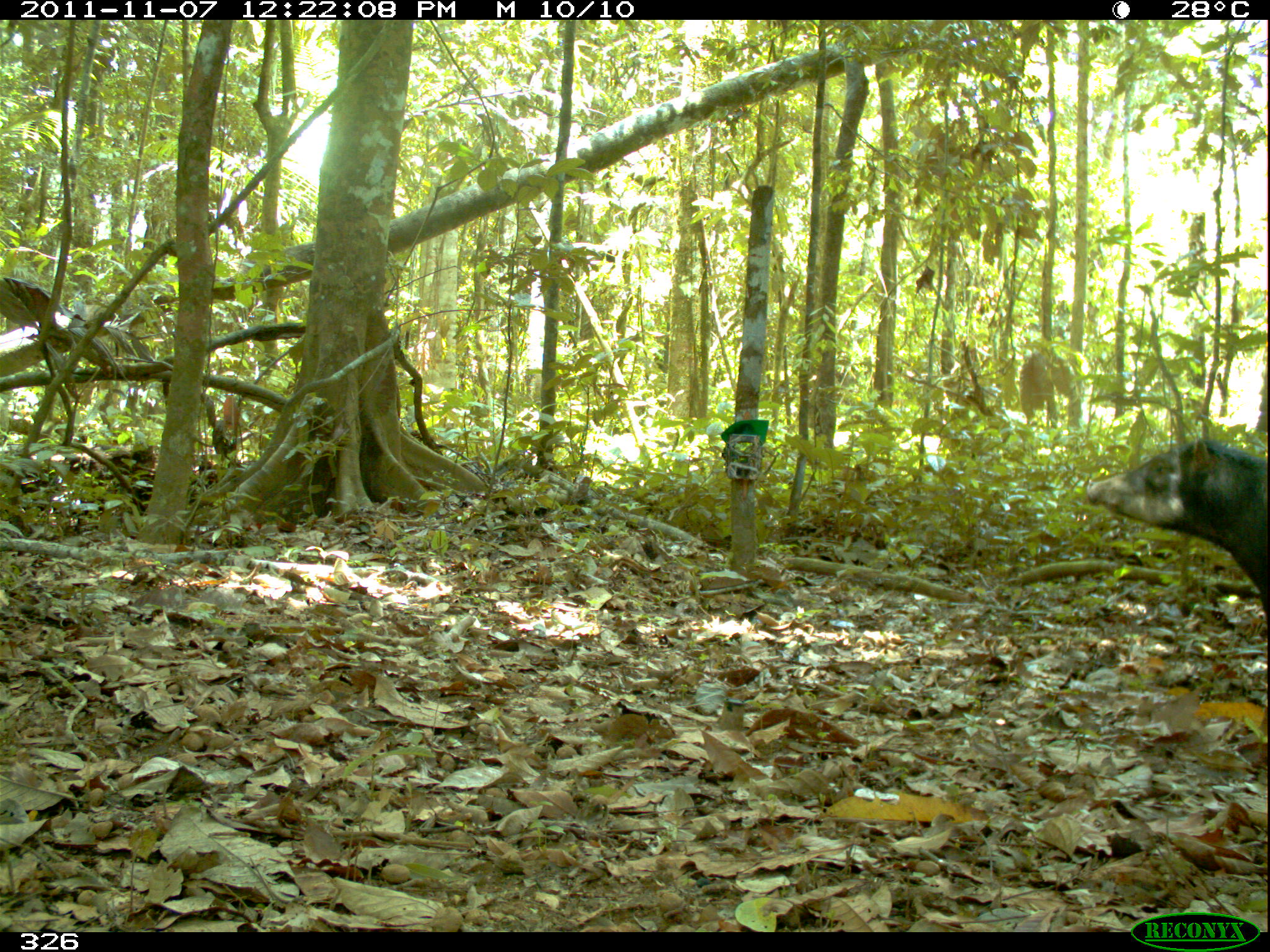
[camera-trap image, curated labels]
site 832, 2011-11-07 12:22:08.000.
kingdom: Animalia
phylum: Chordata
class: Mammalia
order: Artiodactyla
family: Tayassuidae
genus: Tayassu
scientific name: Tayassu pecari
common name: white-lipped peccary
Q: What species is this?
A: Tayassu pecari (white-lipped peccary).